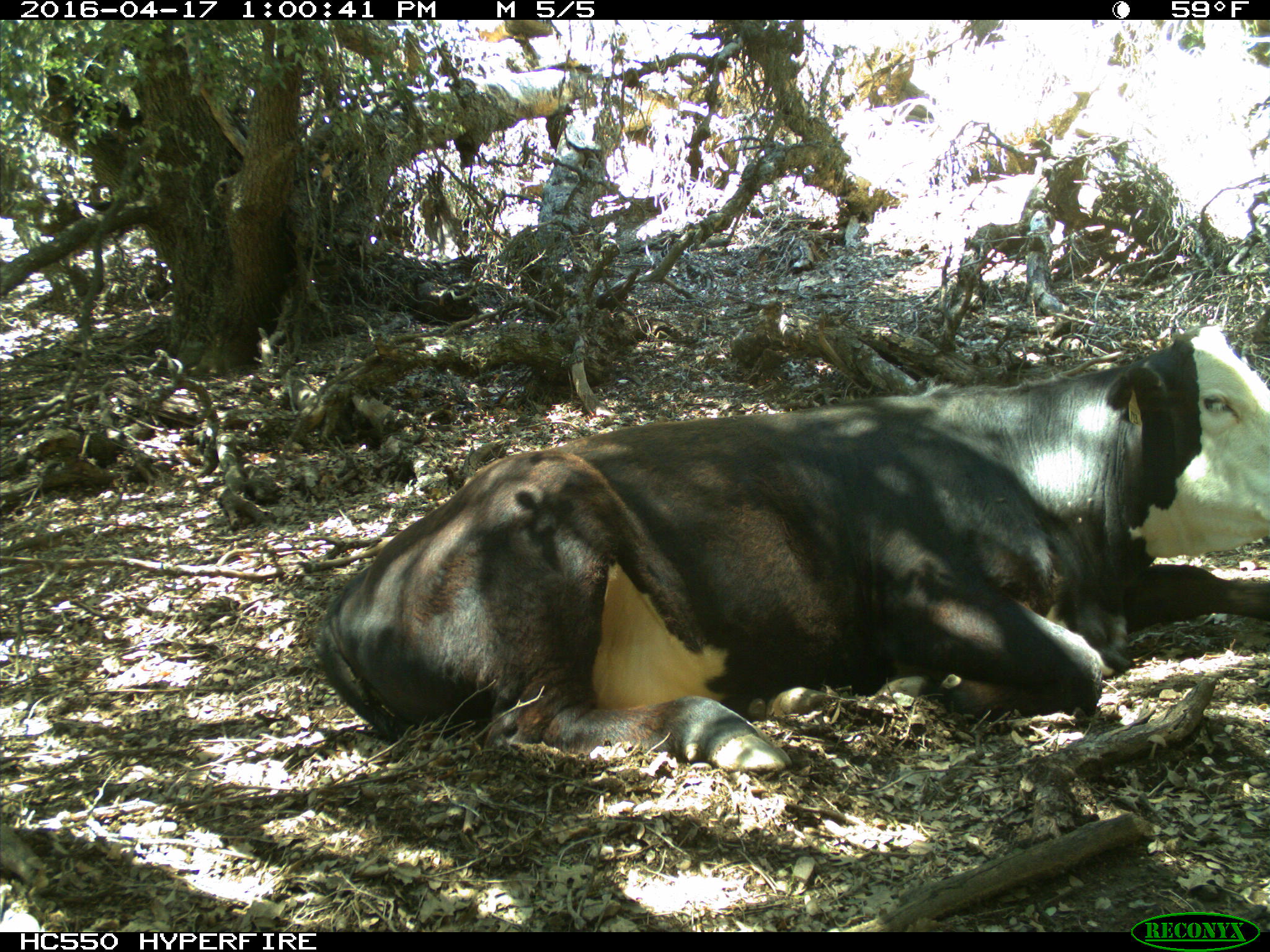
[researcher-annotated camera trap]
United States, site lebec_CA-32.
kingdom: Animalia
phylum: Chordata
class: Mammalia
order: Artiodactyla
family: Bovidae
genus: Bos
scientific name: Bos taurus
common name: domestic cow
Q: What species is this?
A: Bos taurus (domestic cow).